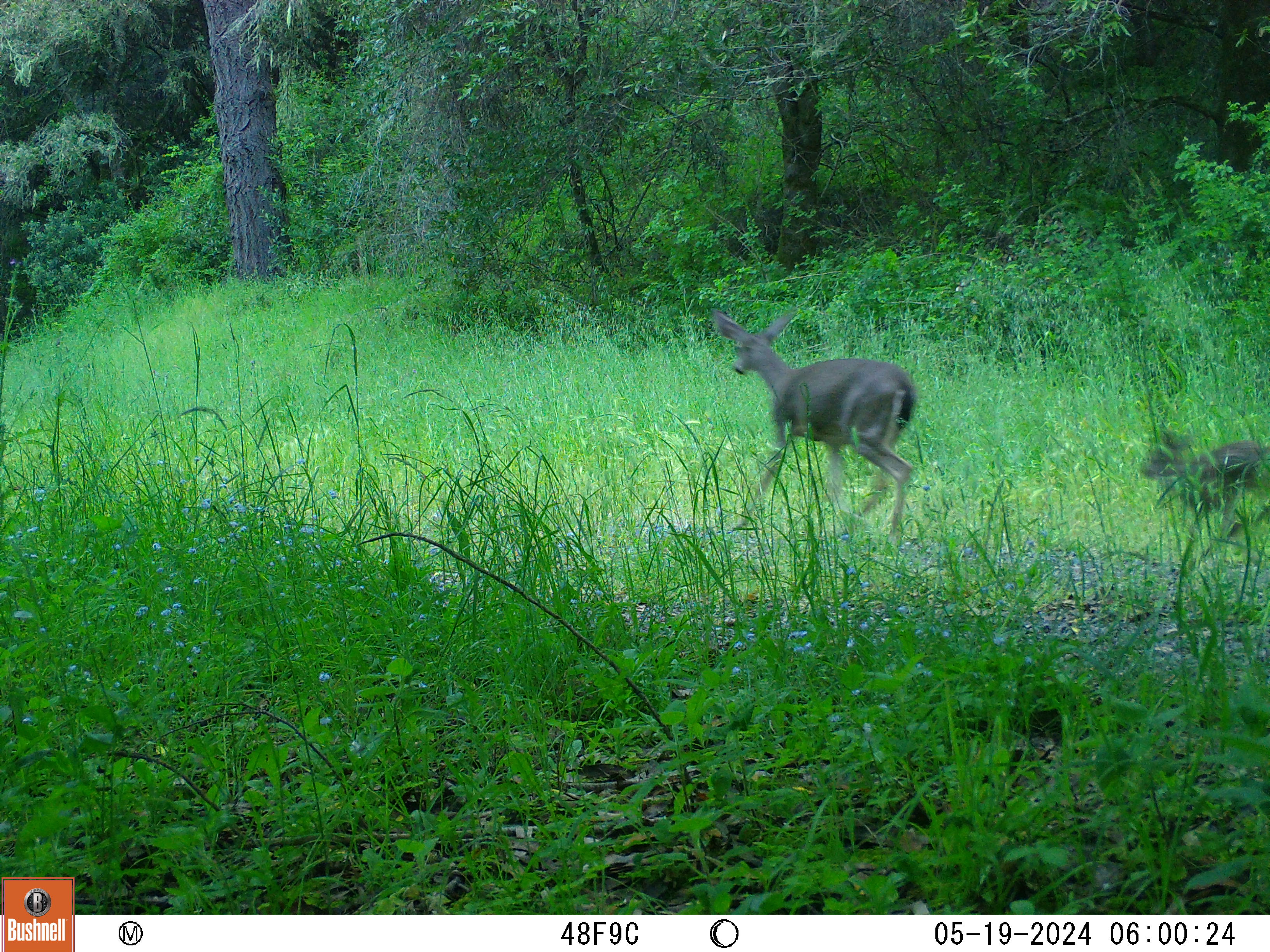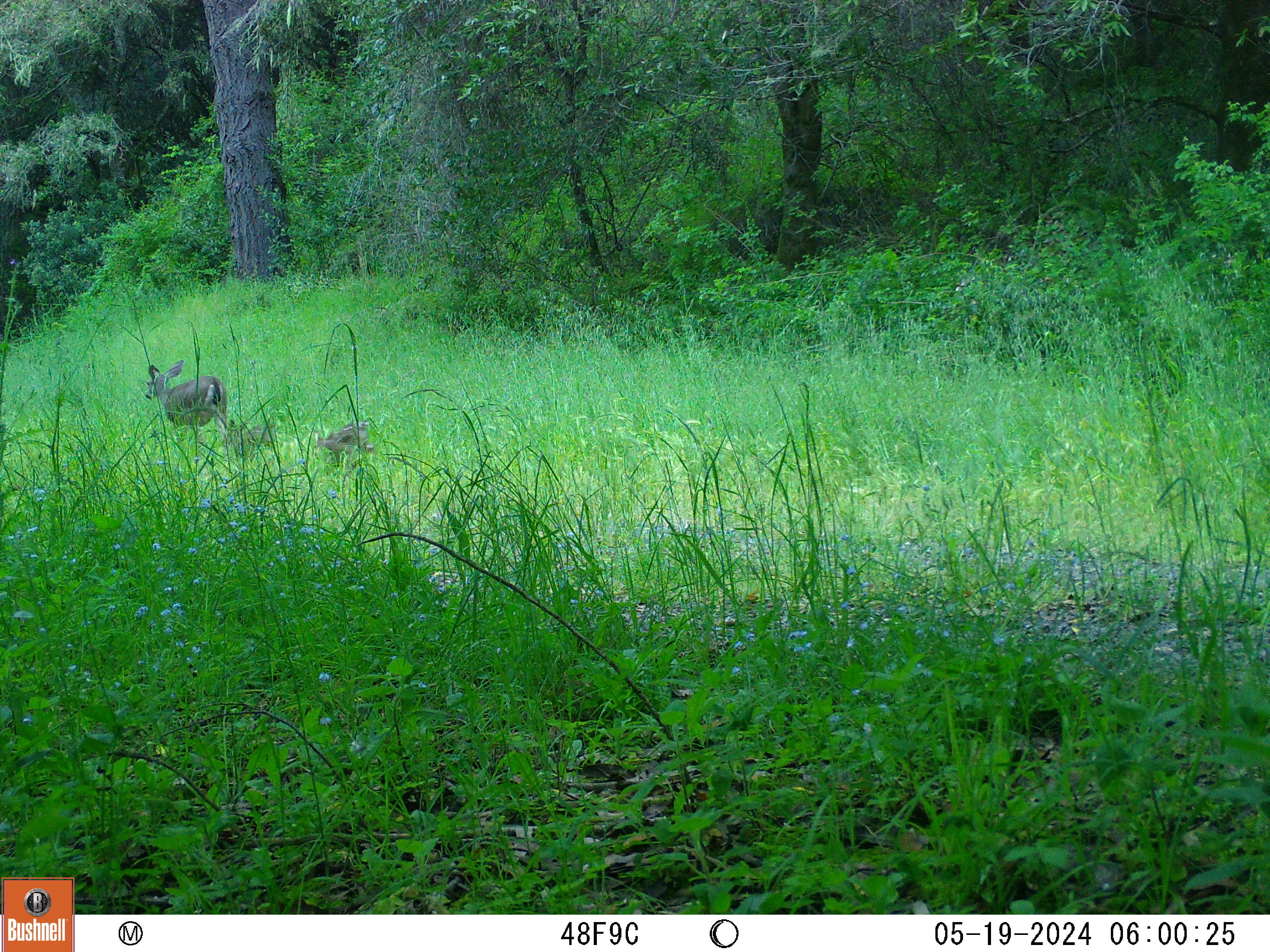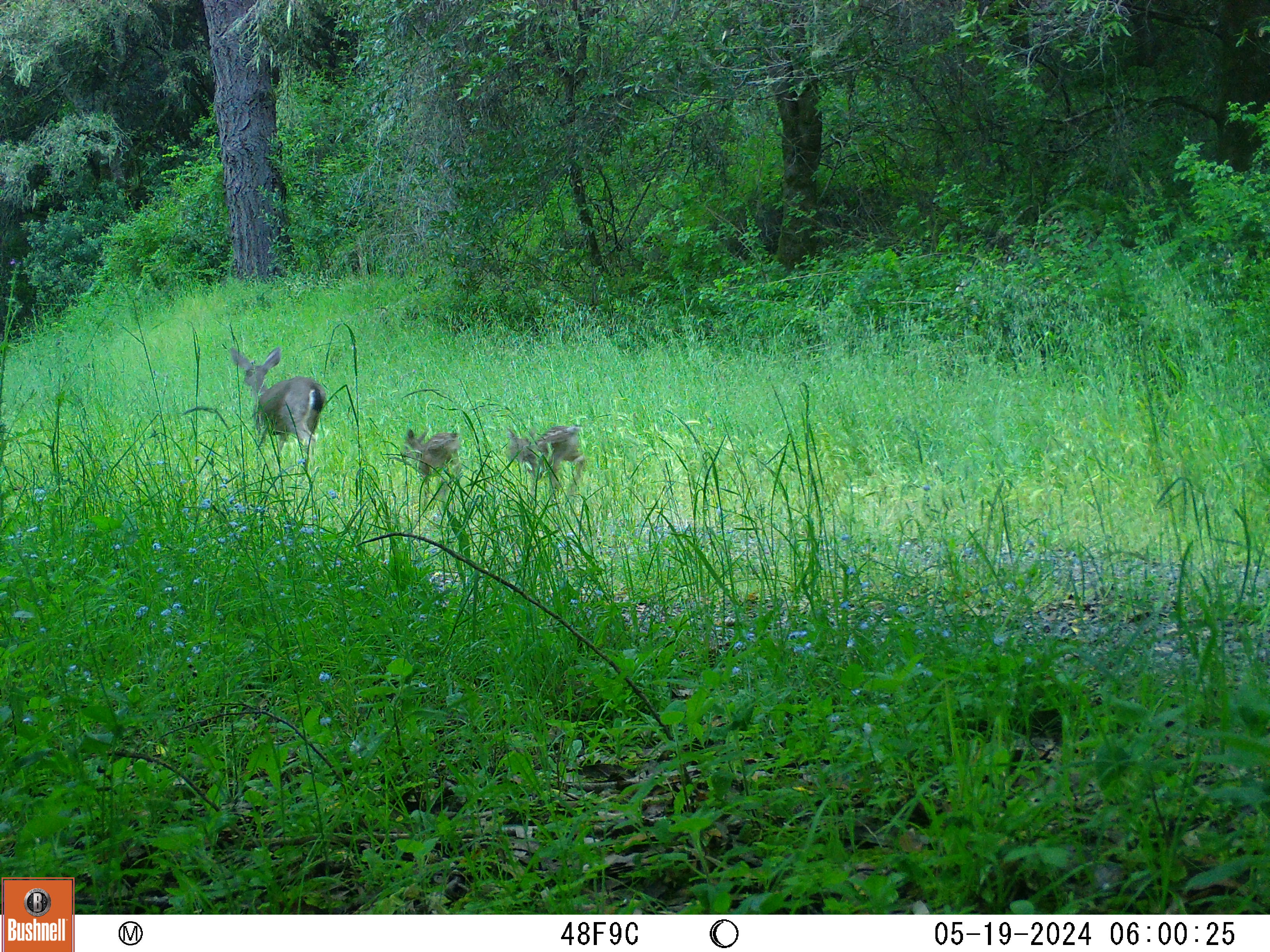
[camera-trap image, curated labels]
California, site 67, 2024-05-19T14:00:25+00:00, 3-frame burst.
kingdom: Animalia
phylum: Chordata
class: Mammalia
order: Artiodactyla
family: Cervidae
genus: Odocoileus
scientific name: Odocoileus hemionus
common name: mule deer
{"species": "mule deer (Odocoileus hemionus)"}